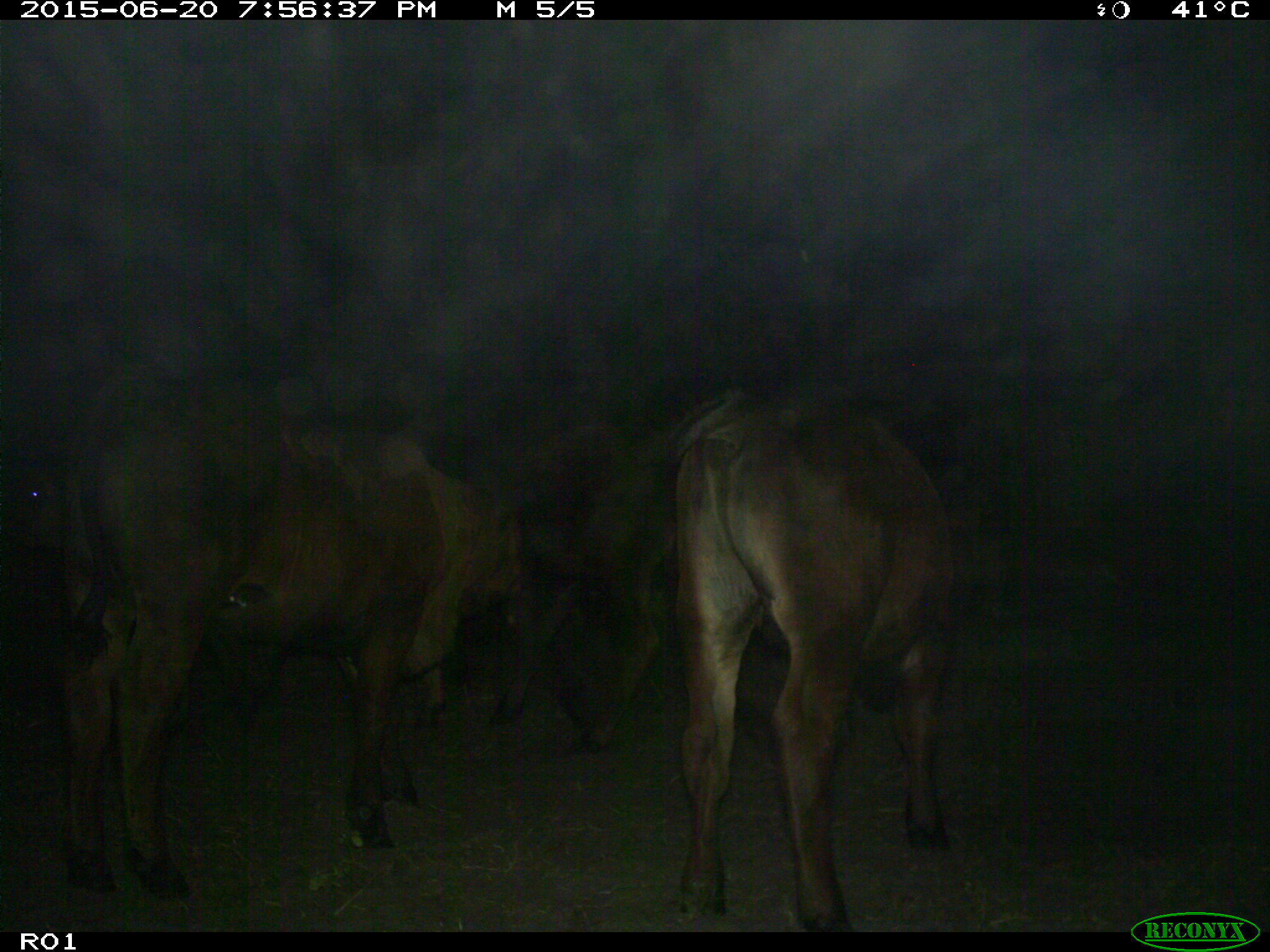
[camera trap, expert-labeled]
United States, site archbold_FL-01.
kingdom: Animalia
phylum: Chordata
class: Mammalia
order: Artiodactyla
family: Bovidae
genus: Bos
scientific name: Bos taurus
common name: domestic cow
Bos taurus (domestic cow).